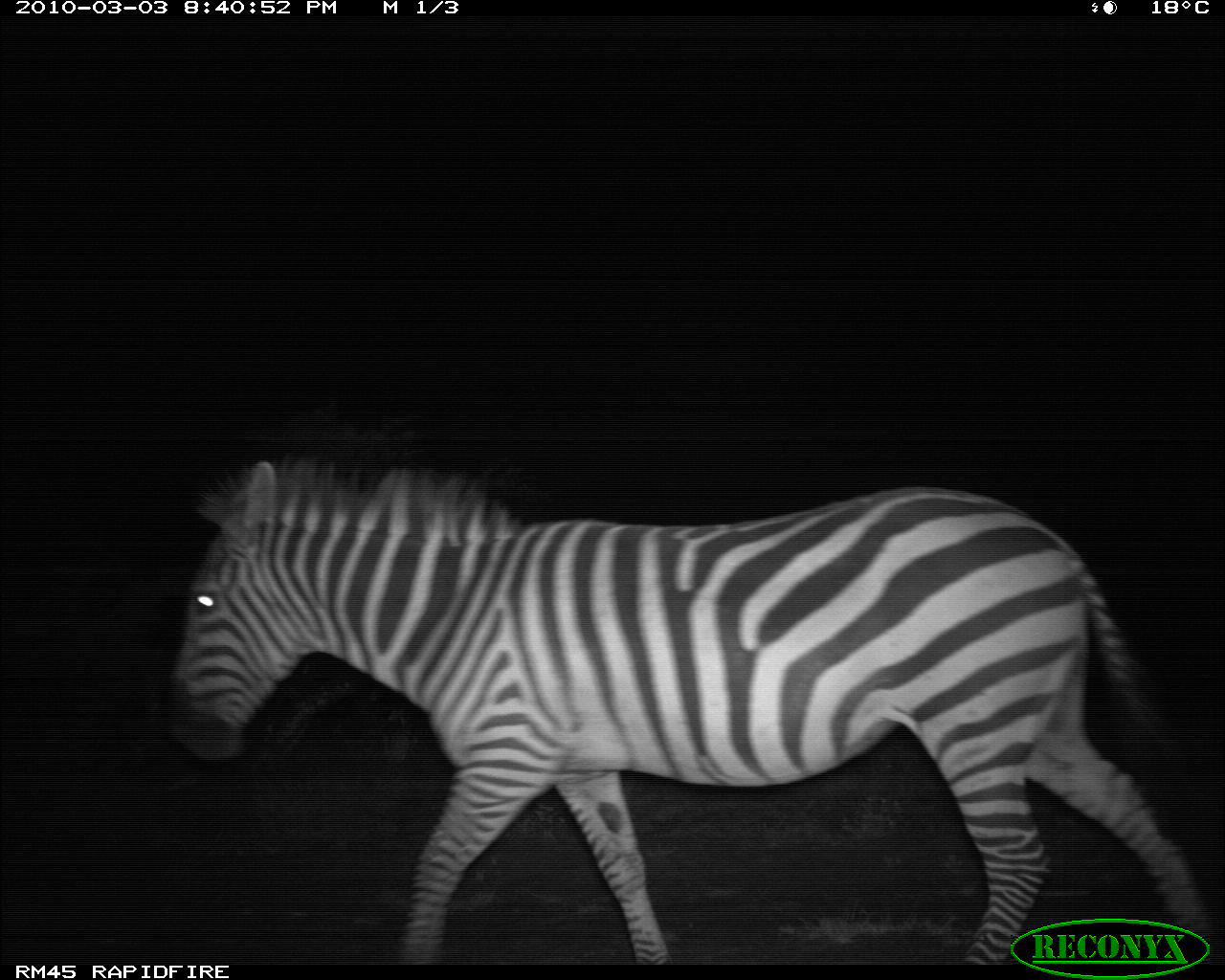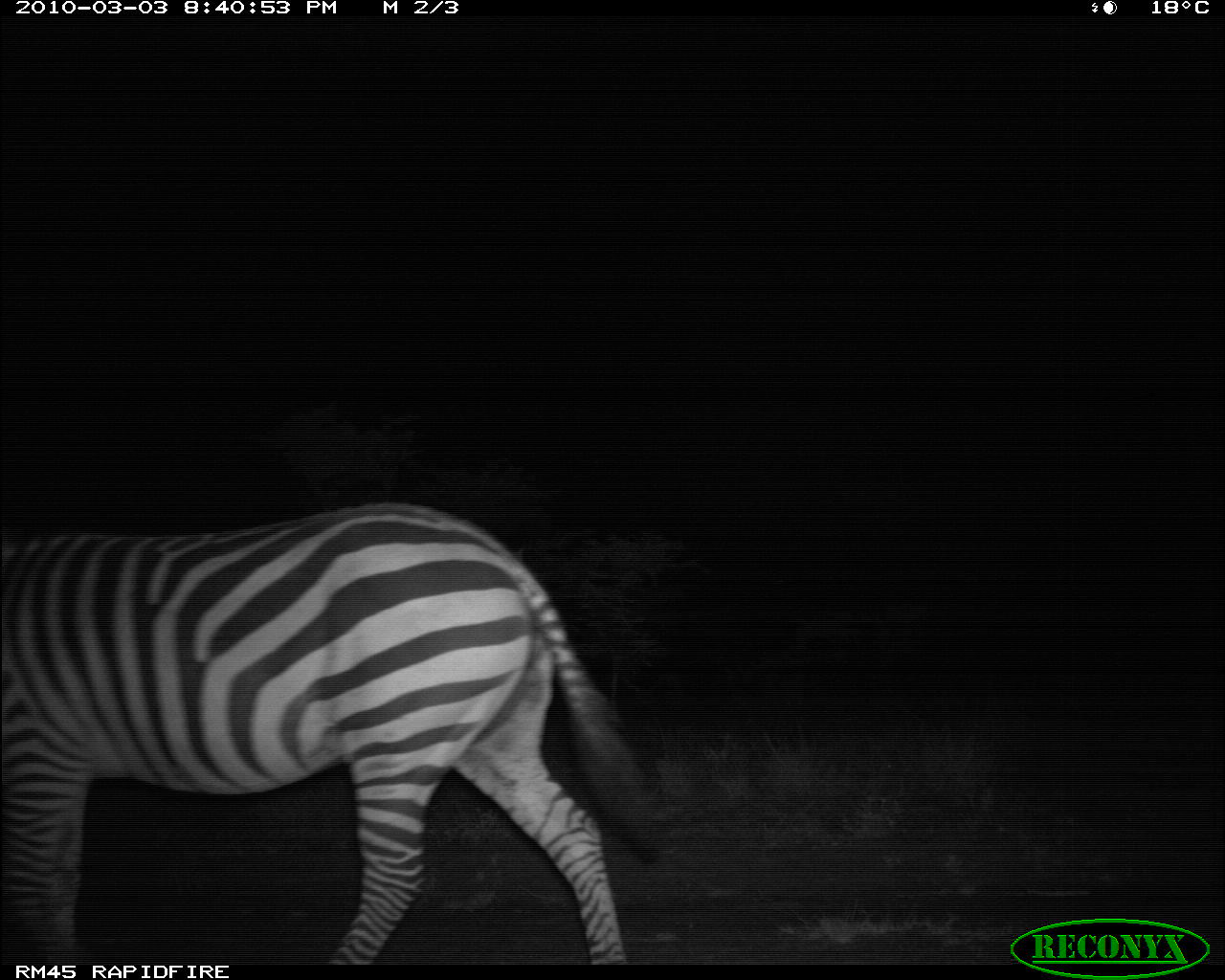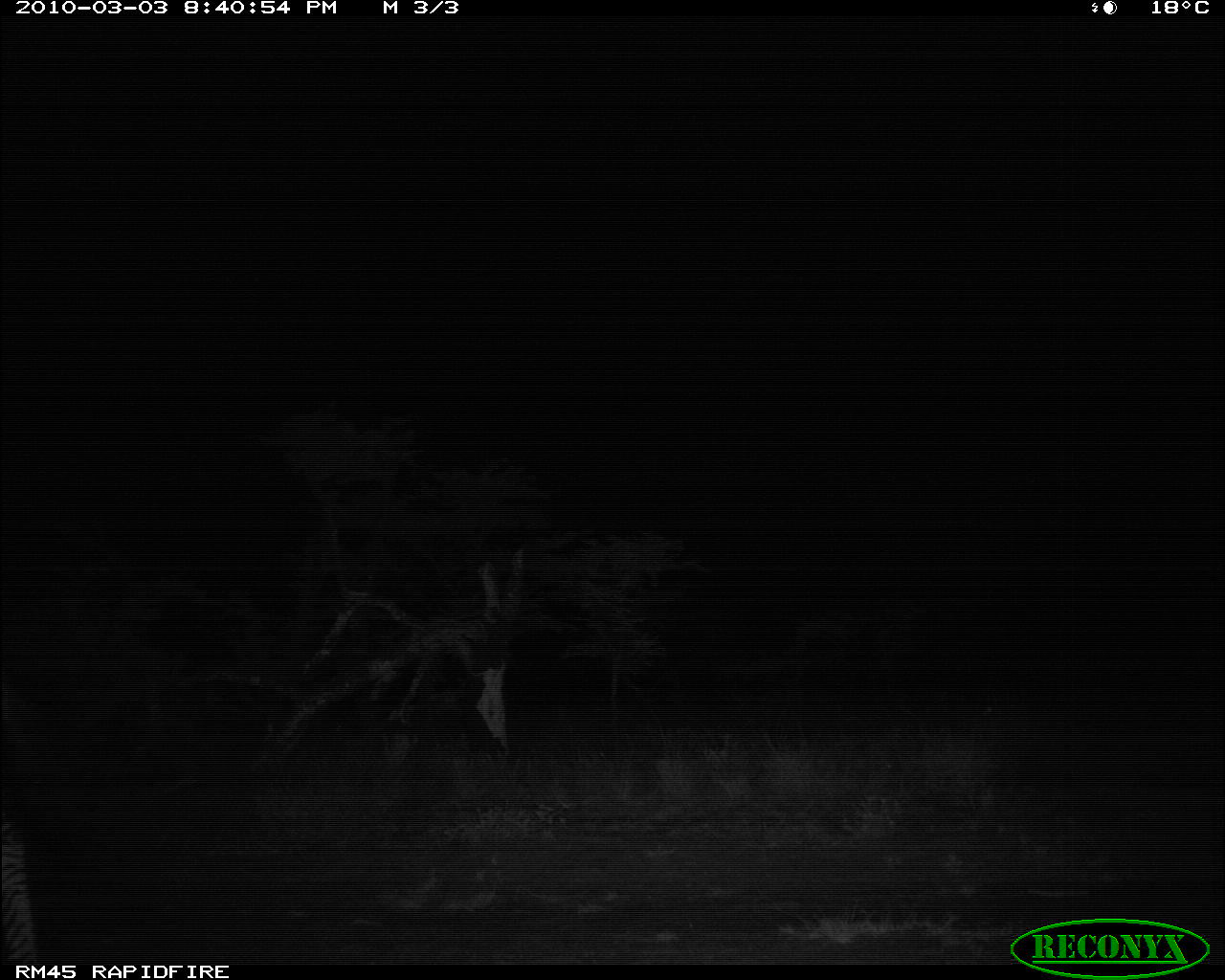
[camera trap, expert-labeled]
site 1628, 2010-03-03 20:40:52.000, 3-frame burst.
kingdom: Animalia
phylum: Chordata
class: Mammalia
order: Perissodactyla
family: Equidae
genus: Equus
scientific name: Equus quagga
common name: plains zebra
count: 1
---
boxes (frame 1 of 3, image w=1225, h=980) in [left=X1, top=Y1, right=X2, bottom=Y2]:
equus quagga: [left=158, top=449, right=1220, bottom=961]